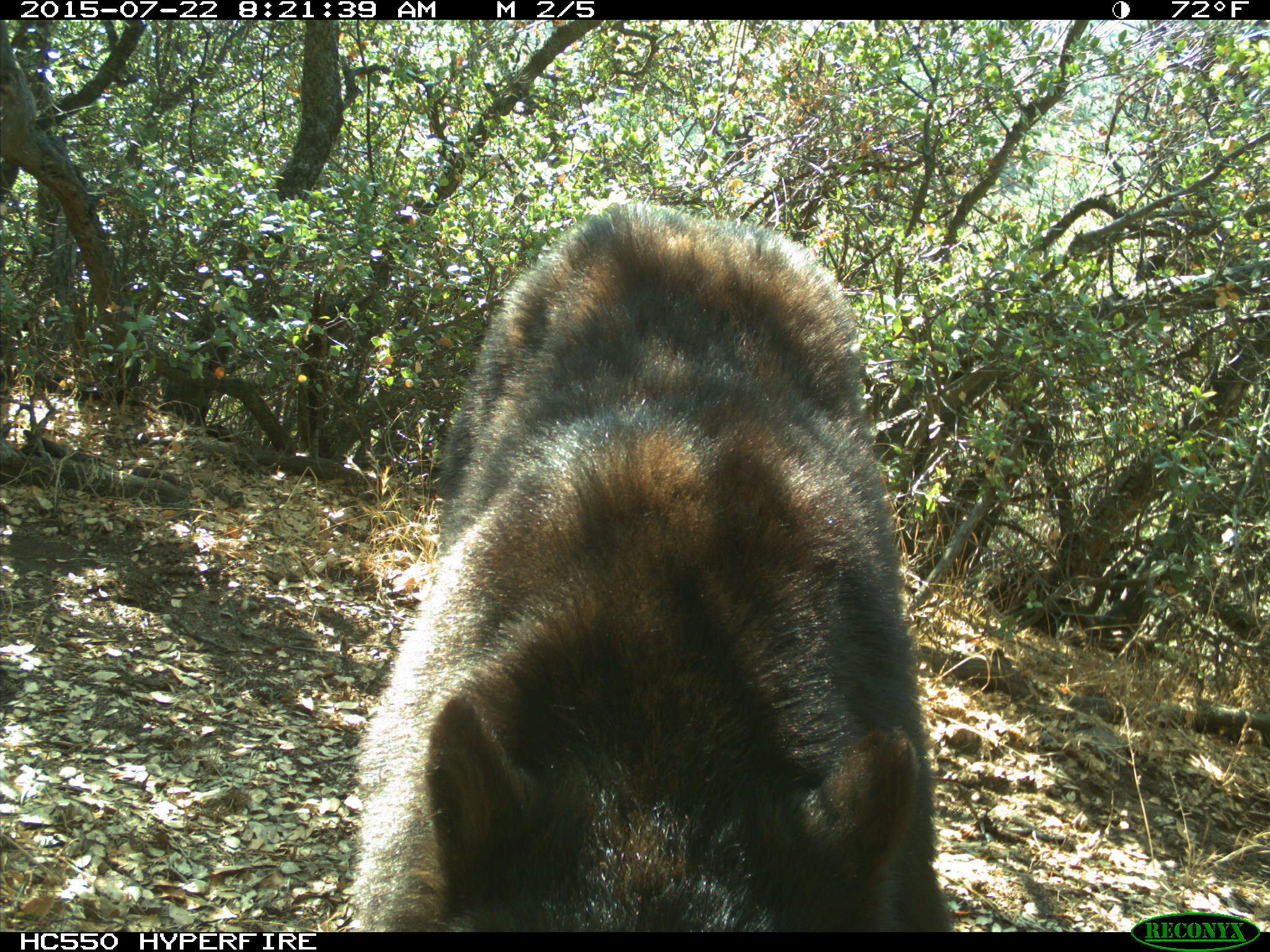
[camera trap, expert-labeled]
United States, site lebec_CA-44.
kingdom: Animalia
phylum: Chordata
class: Mammalia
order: Carnivora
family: Ursidae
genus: Ursus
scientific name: Ursus americanus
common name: american black bear